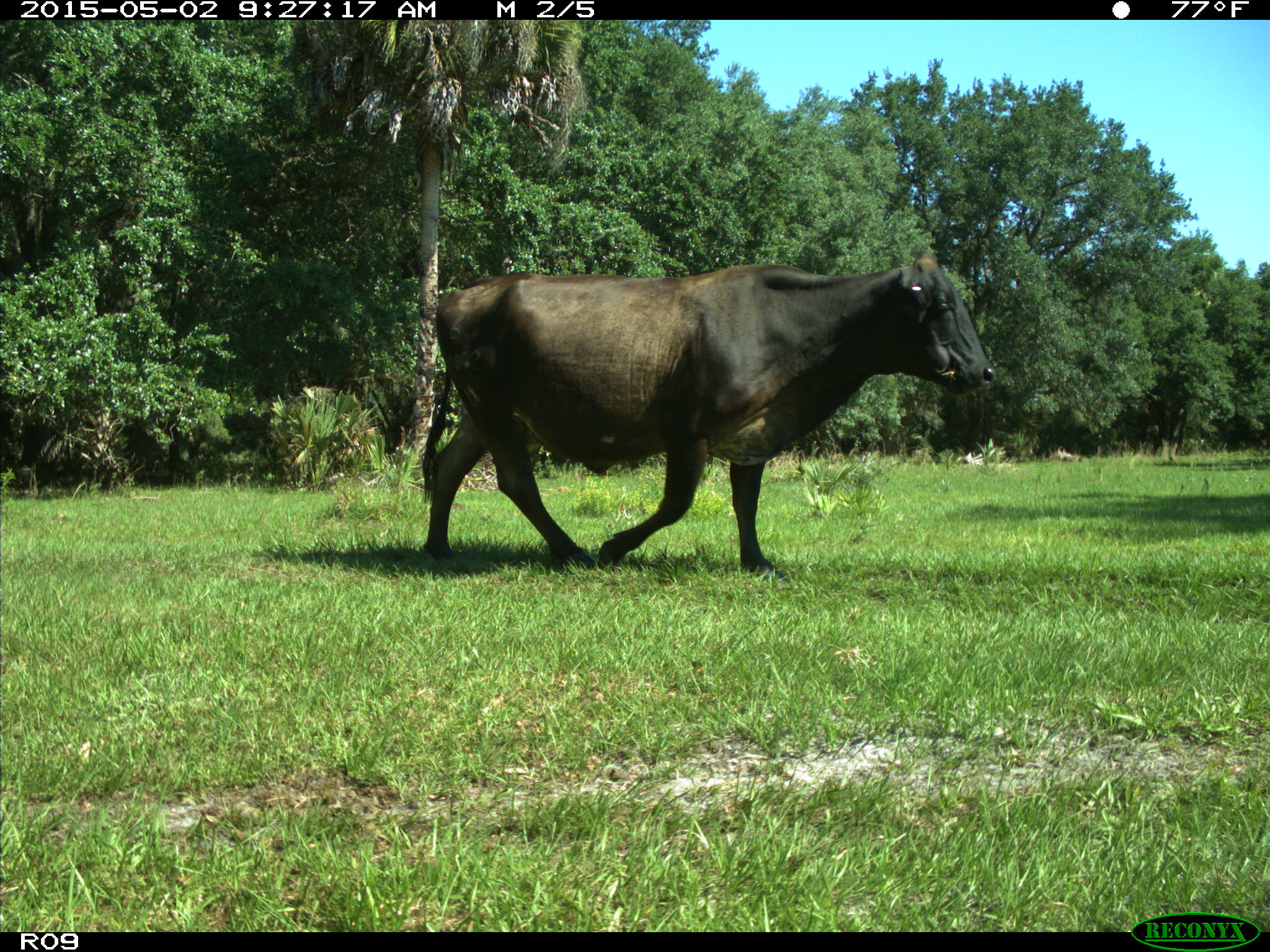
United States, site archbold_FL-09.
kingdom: Animalia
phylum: Chordata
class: Mammalia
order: Artiodactyla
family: Bovidae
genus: Bos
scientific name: Bos taurus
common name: domestic cow